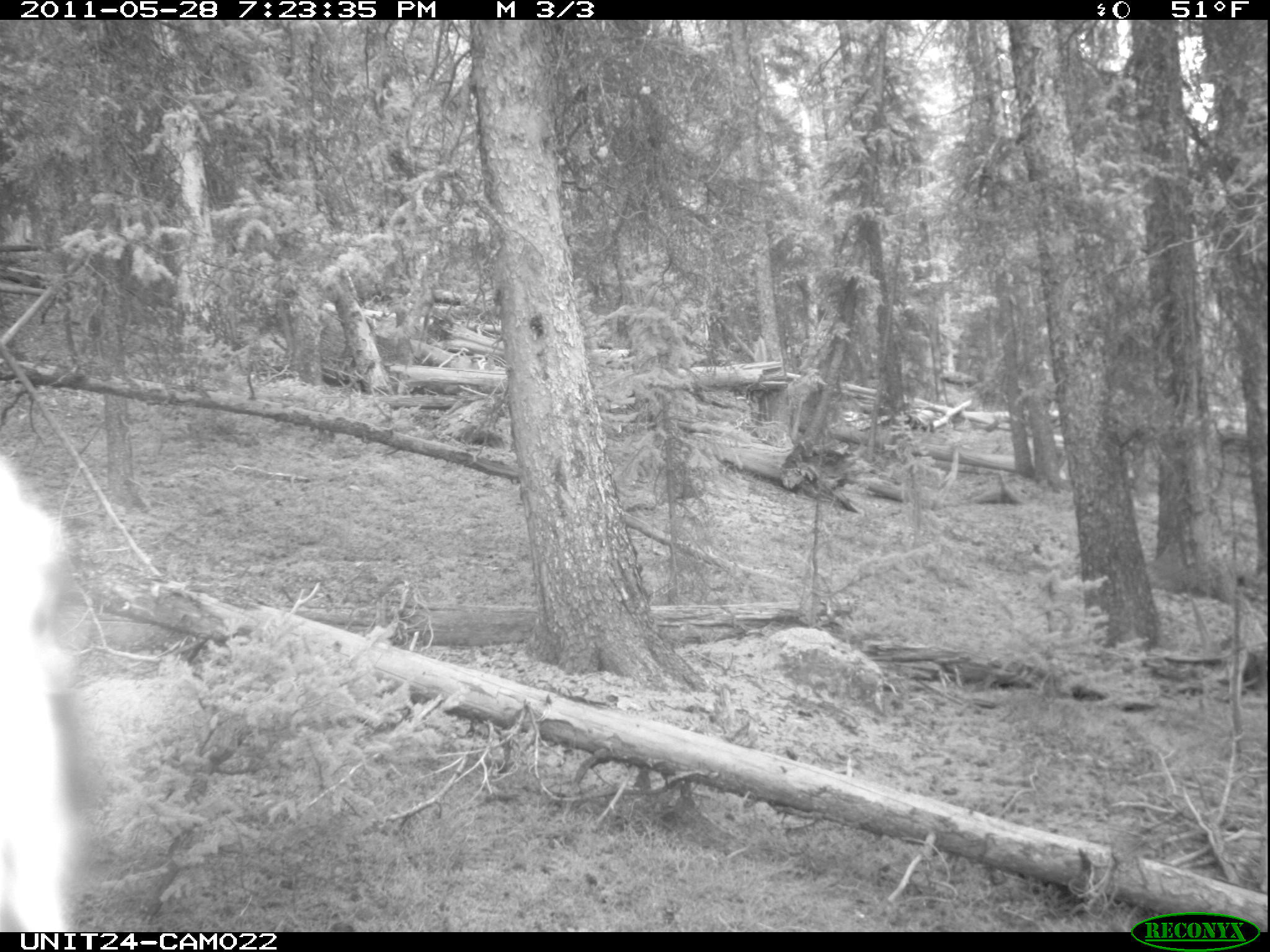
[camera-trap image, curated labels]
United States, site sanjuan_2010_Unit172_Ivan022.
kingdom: Animalia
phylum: Chordata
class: Aves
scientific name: Aves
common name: birds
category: unidentified bird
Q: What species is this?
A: Unidentified bird (birds) (Aves).